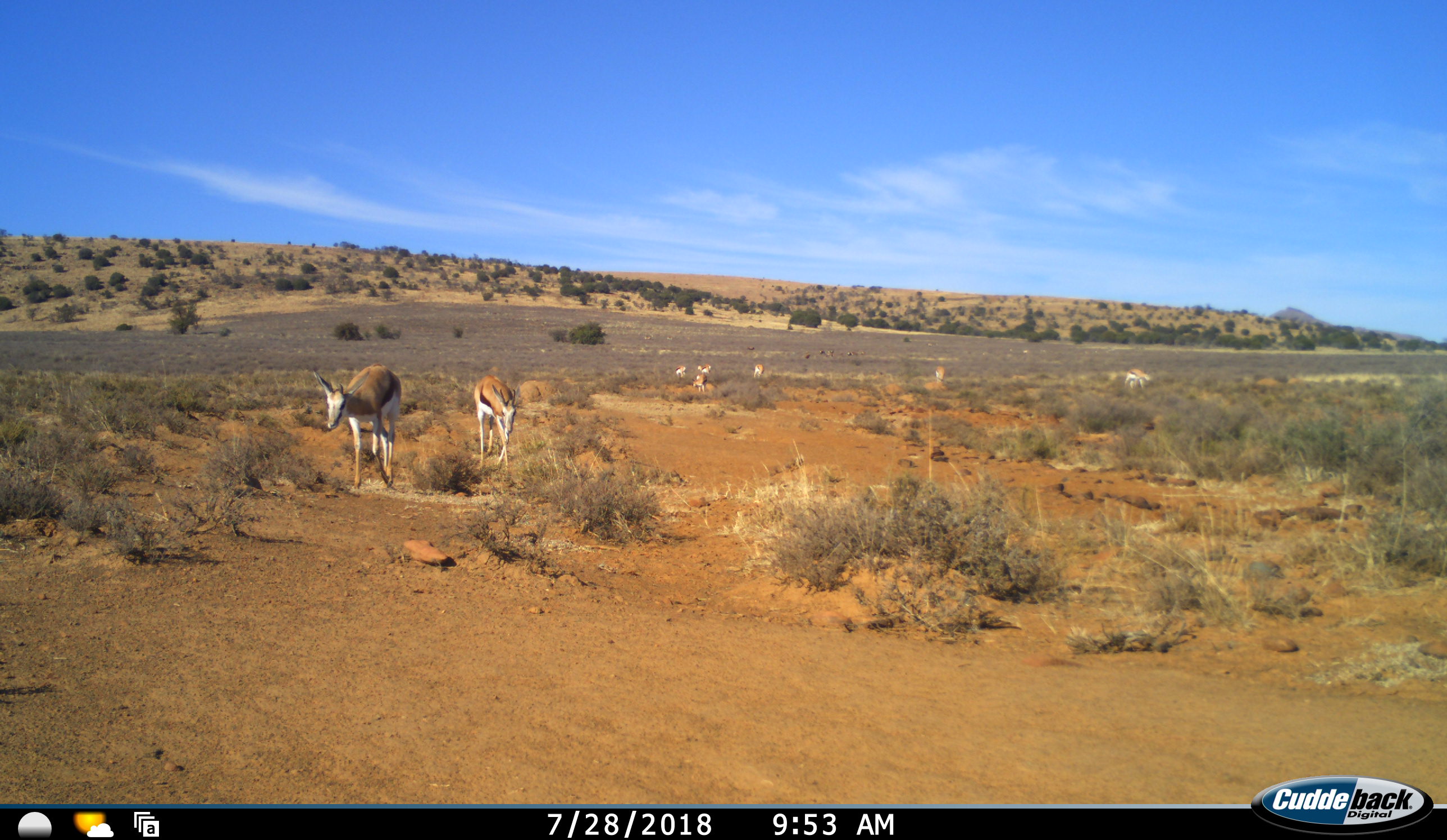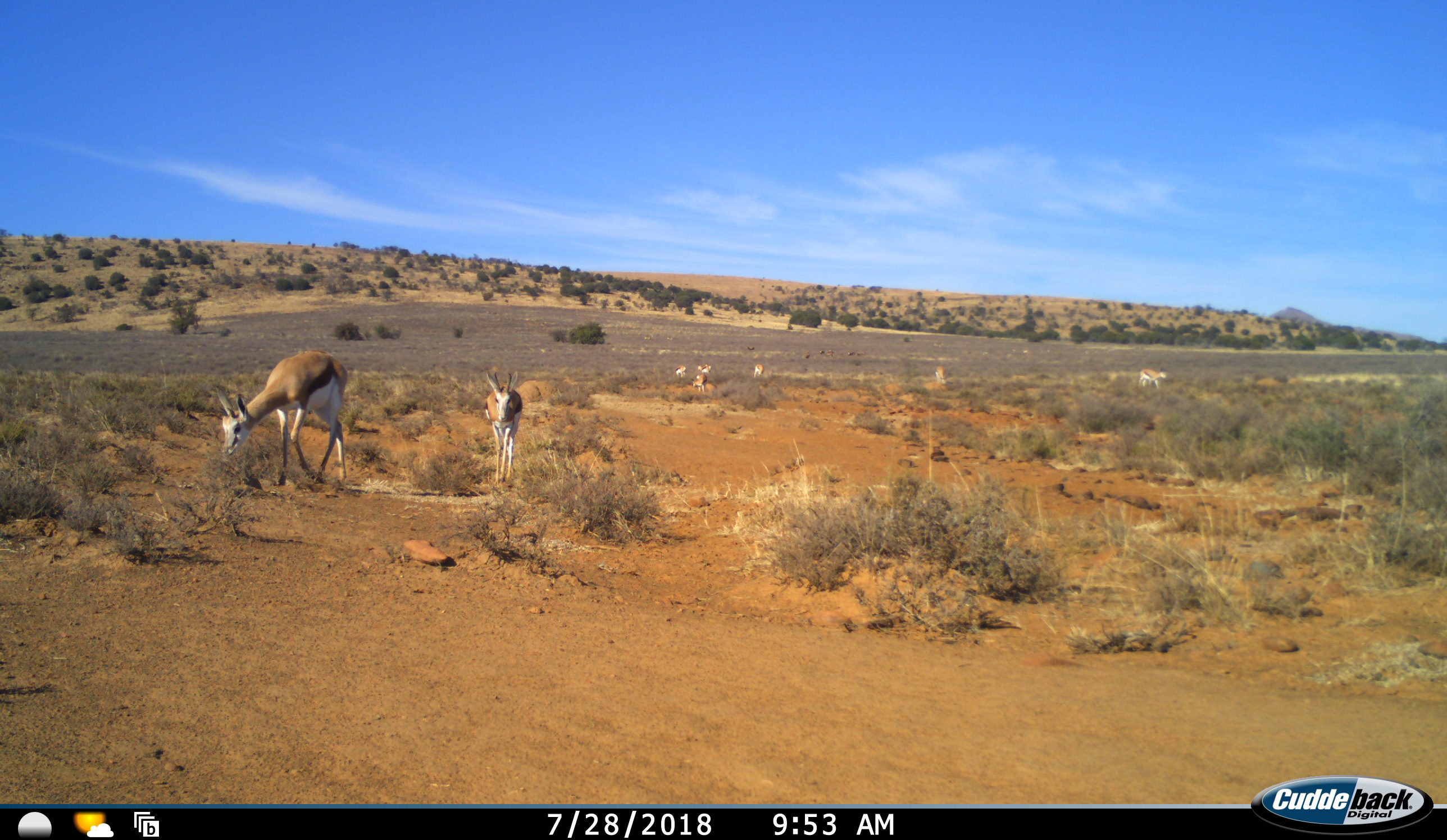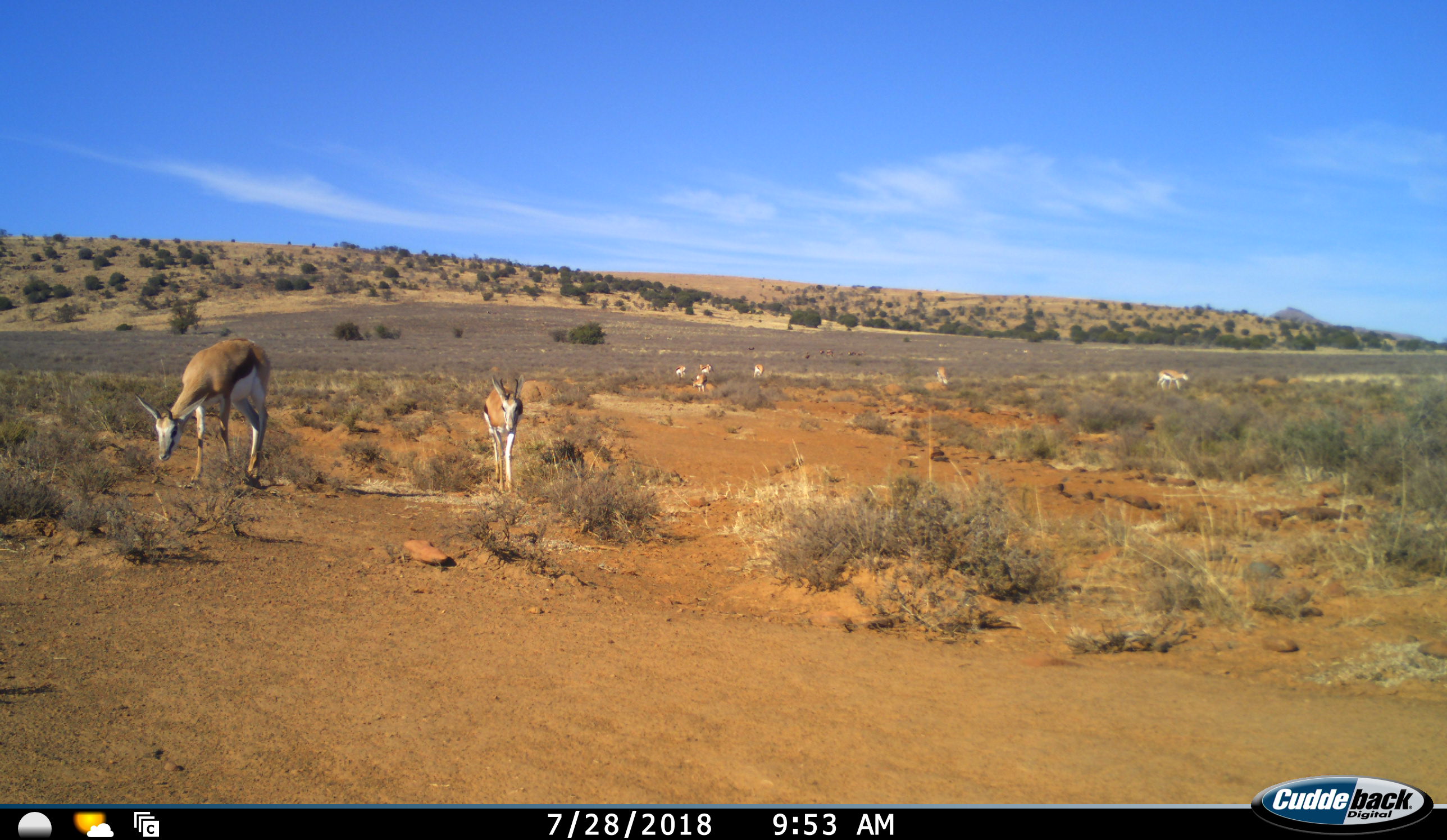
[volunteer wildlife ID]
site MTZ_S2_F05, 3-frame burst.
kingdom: Animalia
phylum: Chordata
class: Mammalia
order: Artiodactyla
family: Bovidae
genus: Antidorcas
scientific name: Antidorcas marsupialis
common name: springbok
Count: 8.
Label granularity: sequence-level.